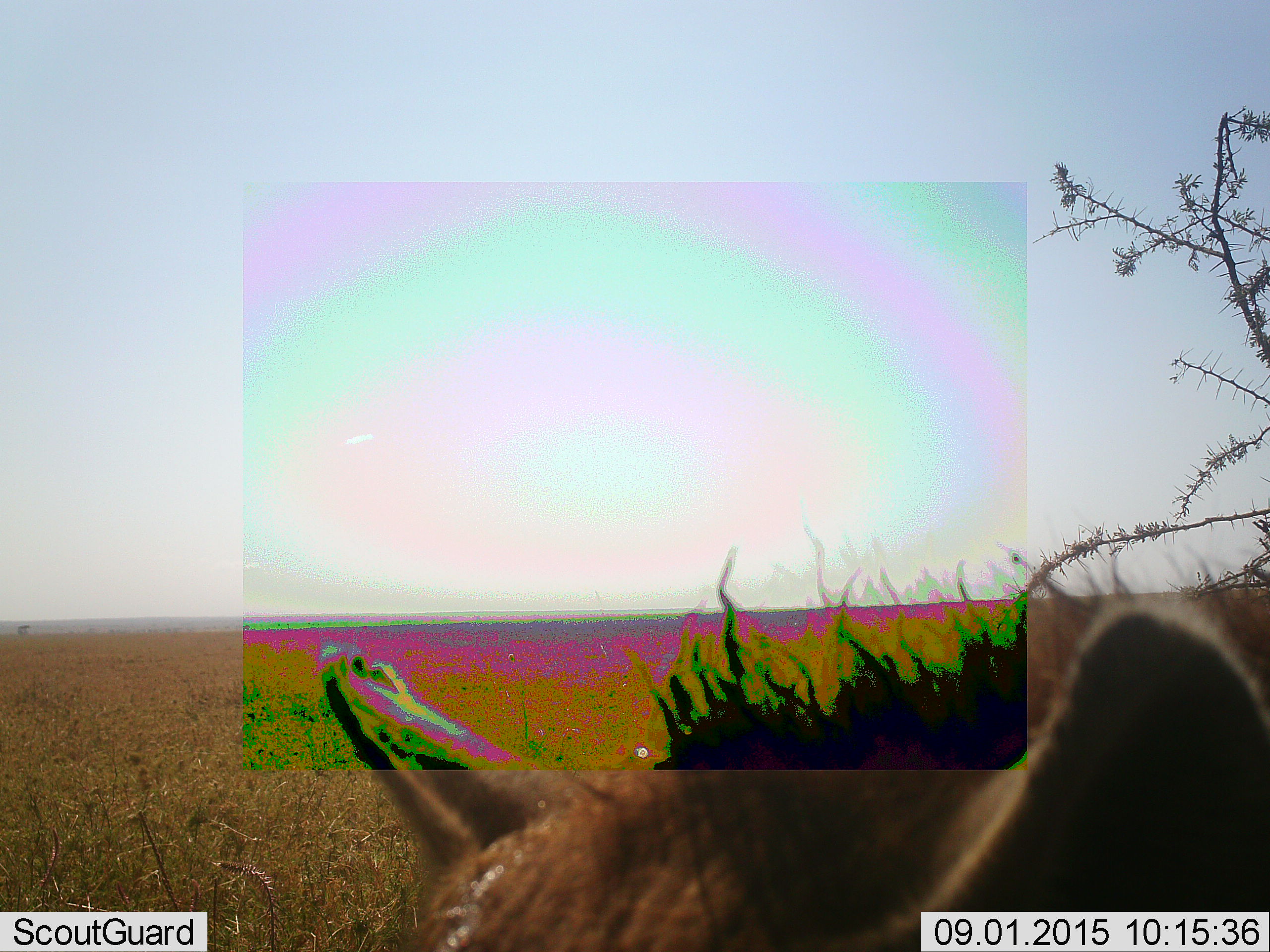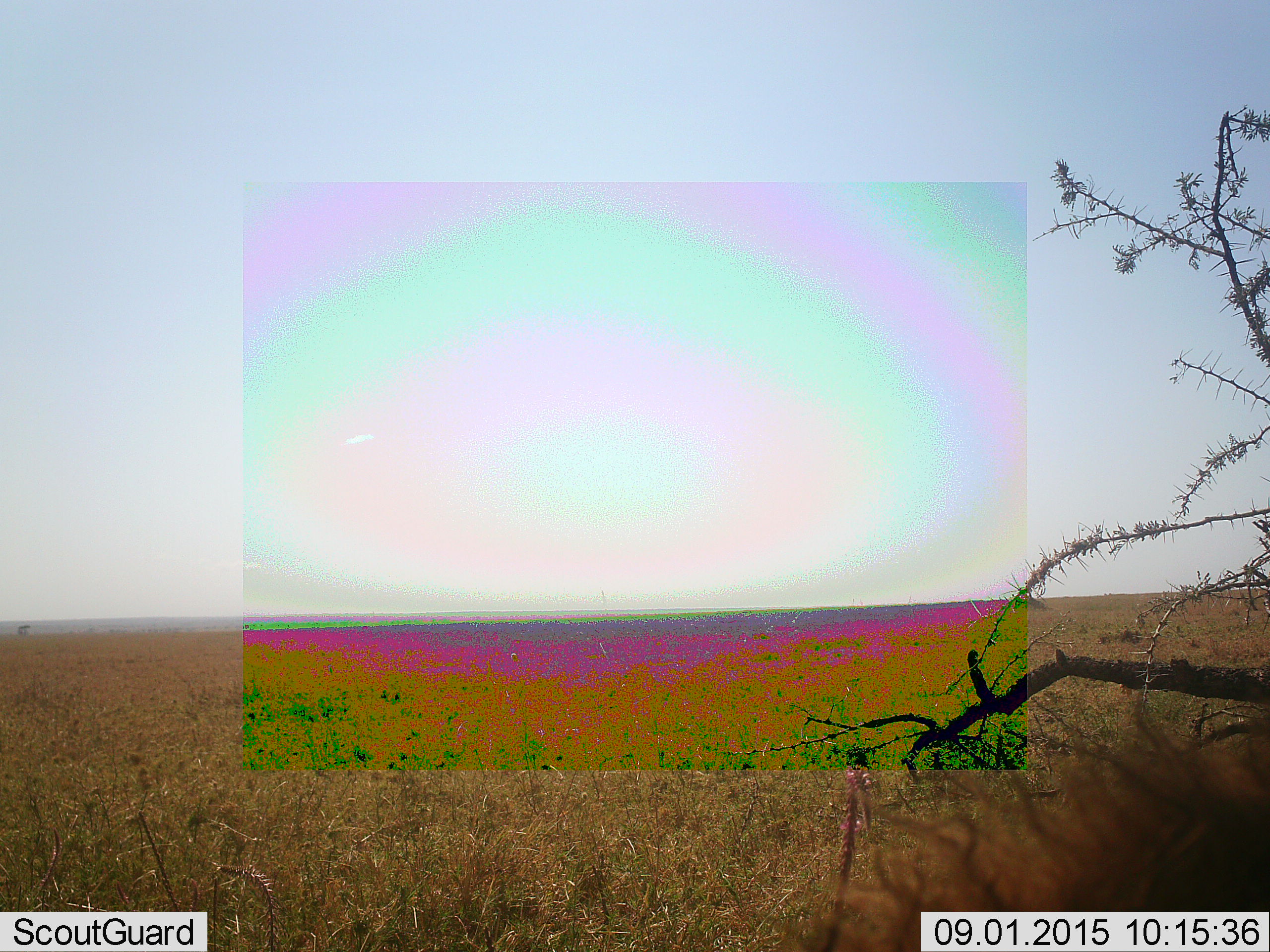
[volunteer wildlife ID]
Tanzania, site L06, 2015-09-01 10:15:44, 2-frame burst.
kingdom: Animalia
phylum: Chordata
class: Mammalia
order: Carnivora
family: Hyaenidae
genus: Crocuta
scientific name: Crocuta crocuta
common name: spotted hyena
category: hyenaspotted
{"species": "hyenaspotted (spotted hyena) (Crocuta crocuta)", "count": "1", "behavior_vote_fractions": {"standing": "50%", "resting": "25%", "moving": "25%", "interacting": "0%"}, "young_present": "0%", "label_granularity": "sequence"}